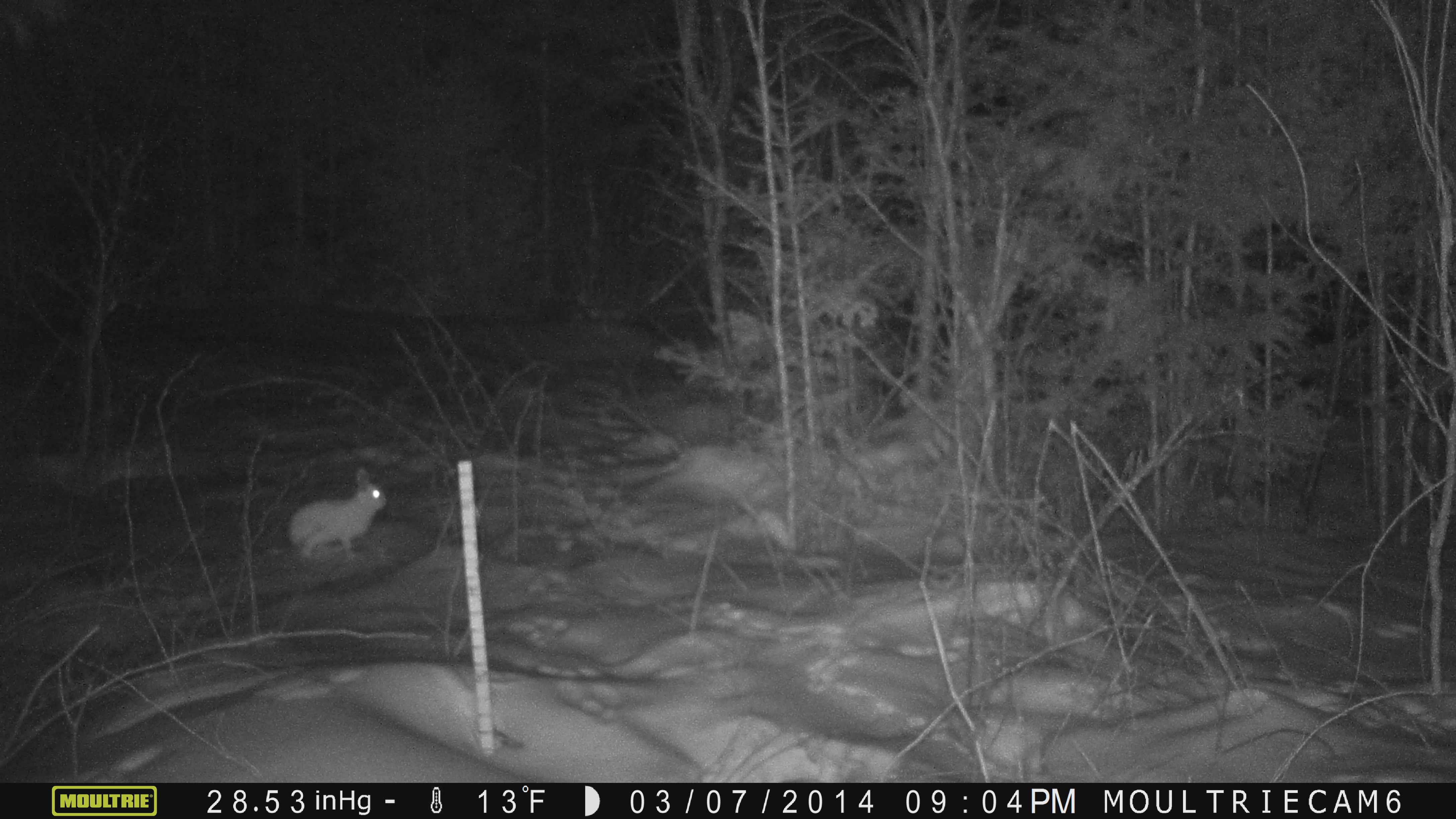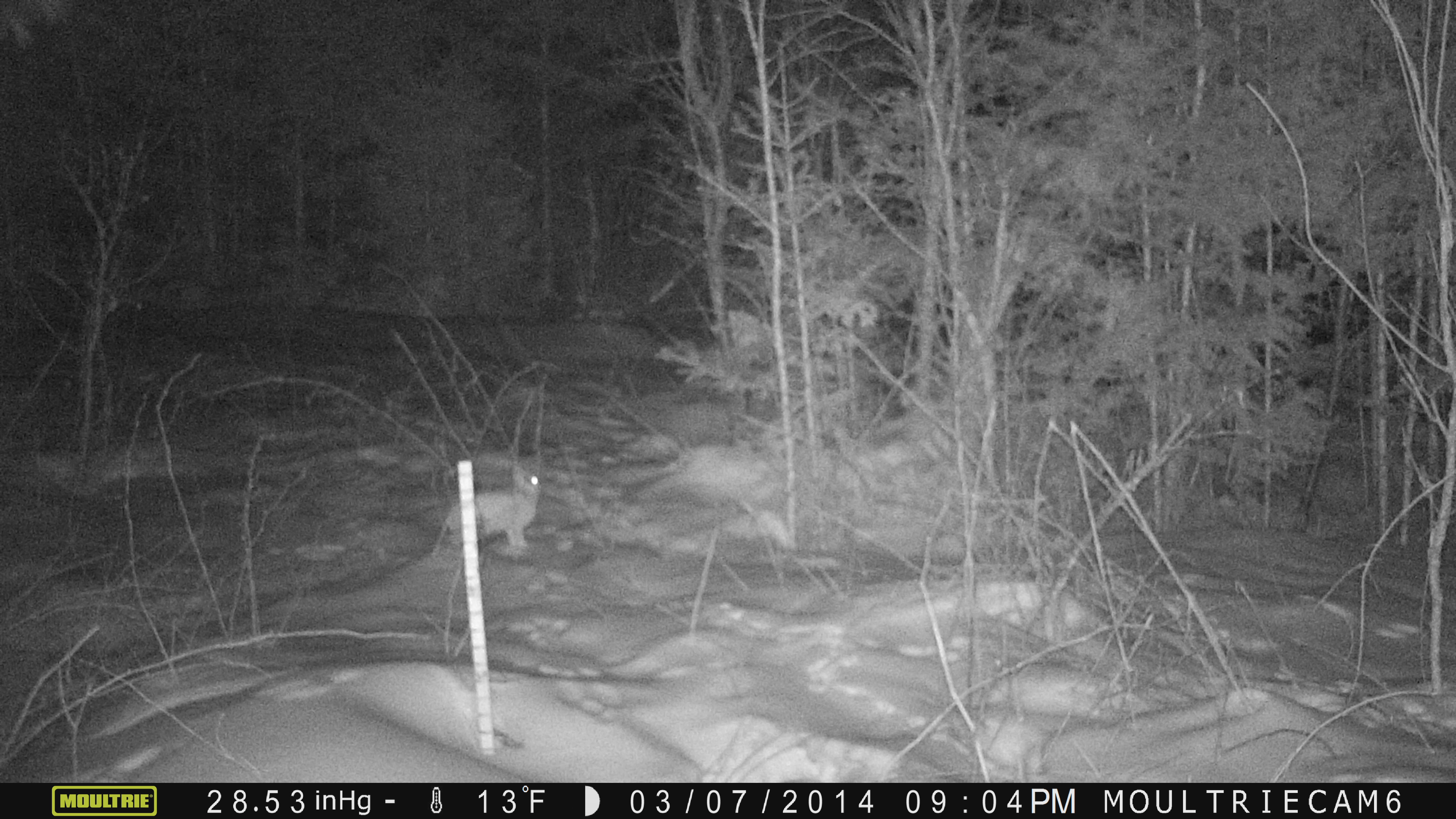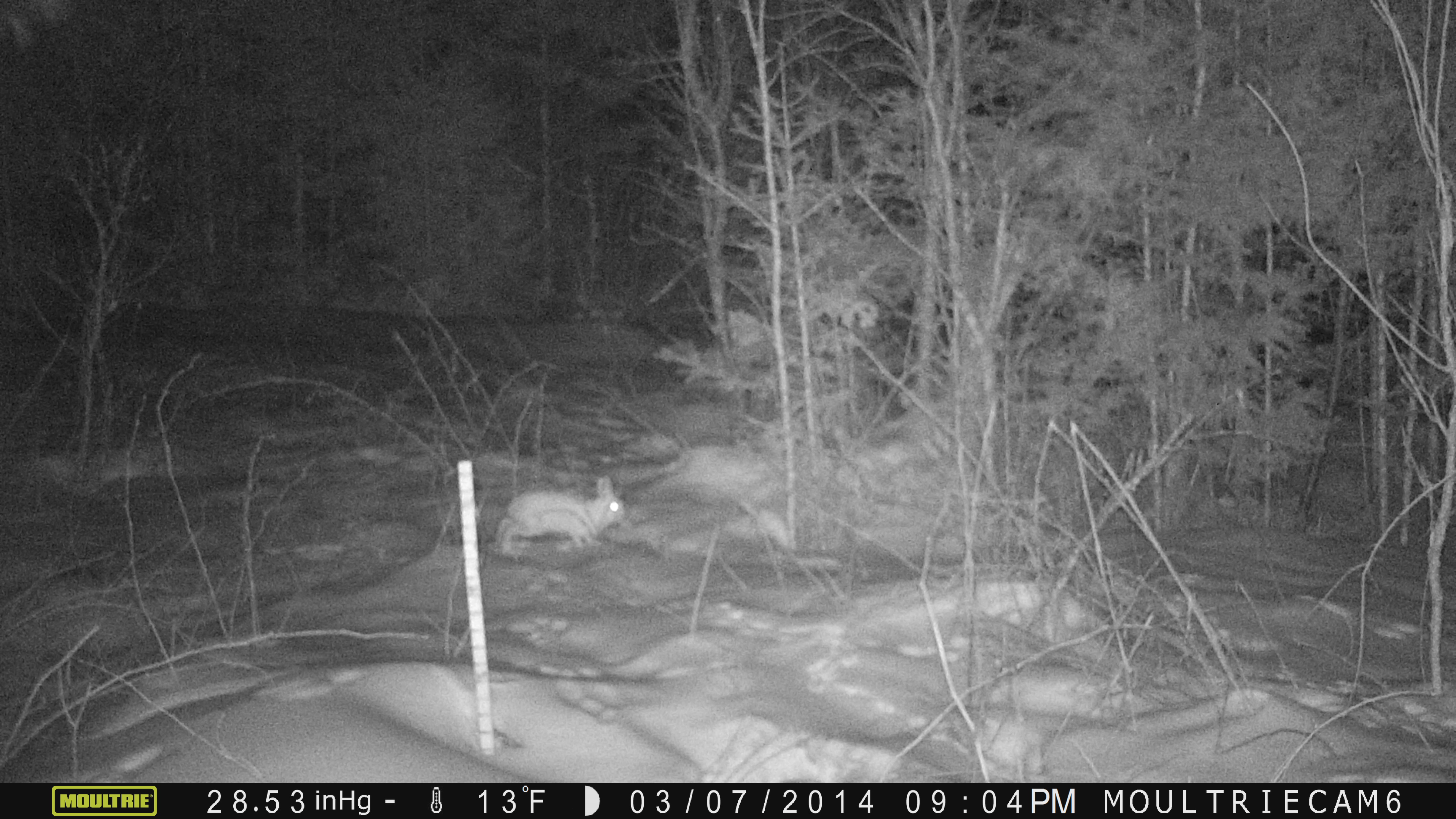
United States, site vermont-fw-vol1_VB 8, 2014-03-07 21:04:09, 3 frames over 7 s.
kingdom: Animalia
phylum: Chordata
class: Mammalia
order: Lagomorpha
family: Leporidae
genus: Lepus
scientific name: Lepus americanus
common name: snowshoe hare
Snowshoe hare (Lepus americanus).